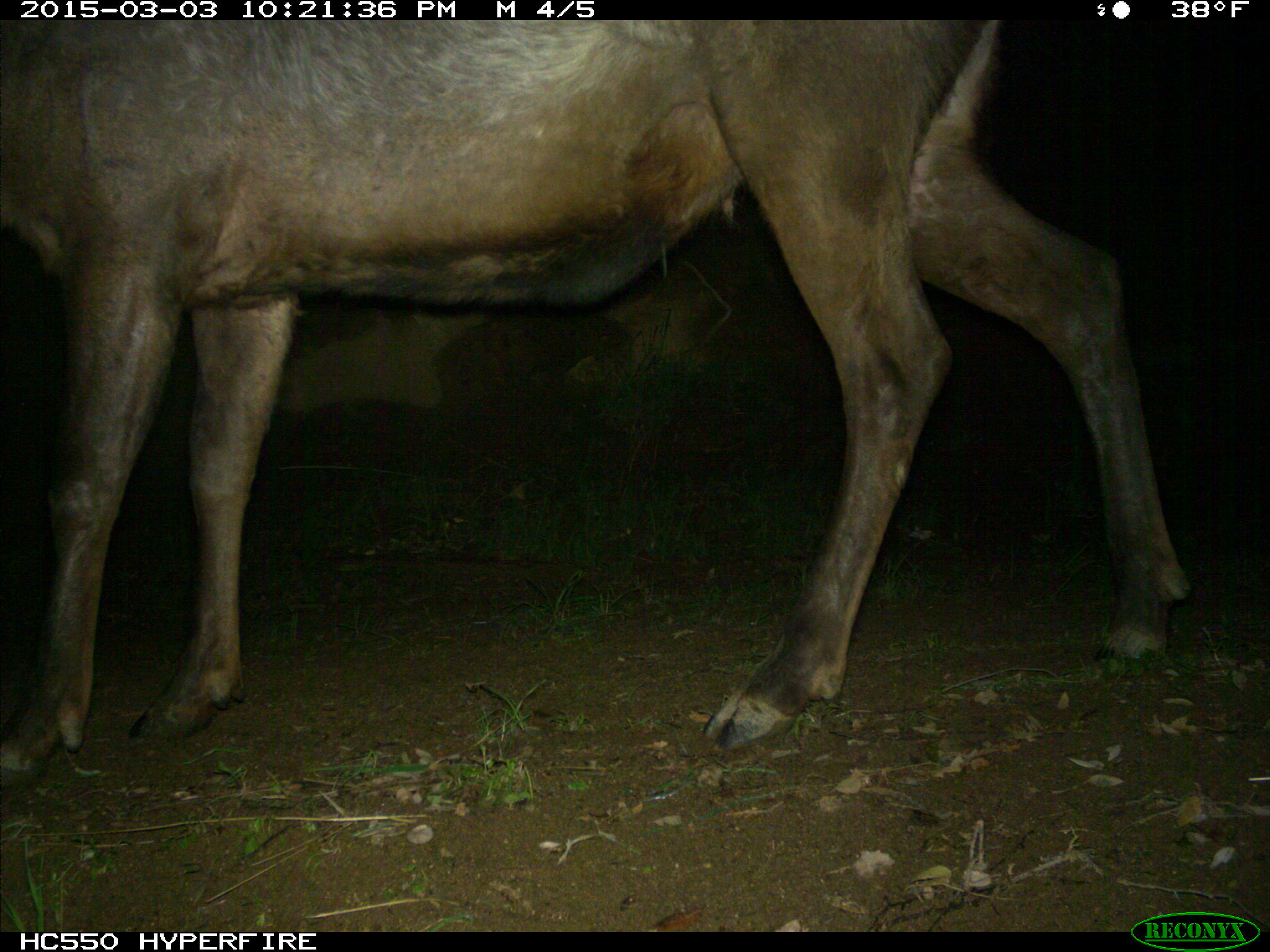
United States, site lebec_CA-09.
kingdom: Animalia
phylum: Chordata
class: Mammalia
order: Artiodactyla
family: Cervidae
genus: Cervus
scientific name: Cervus canadensis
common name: elk